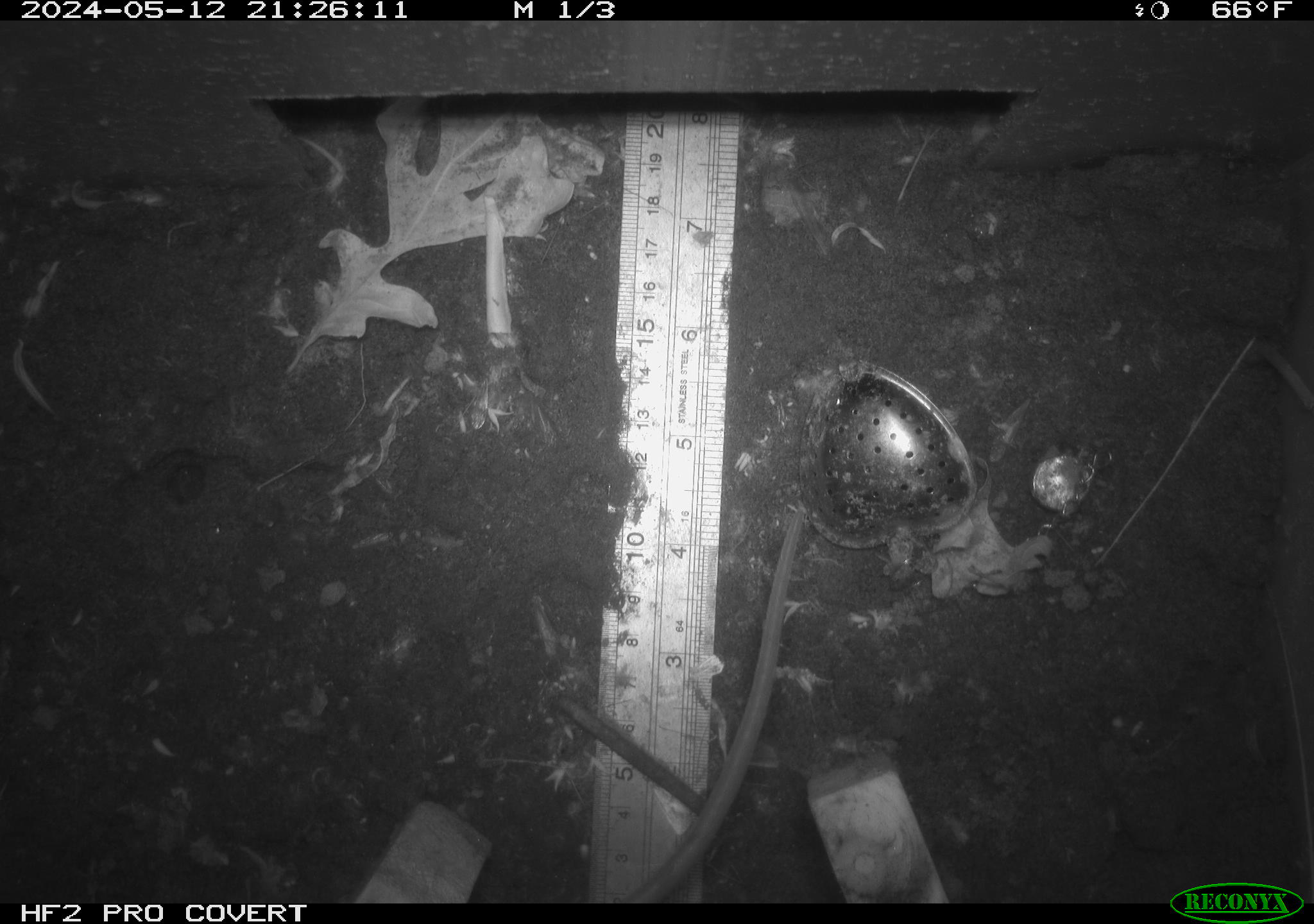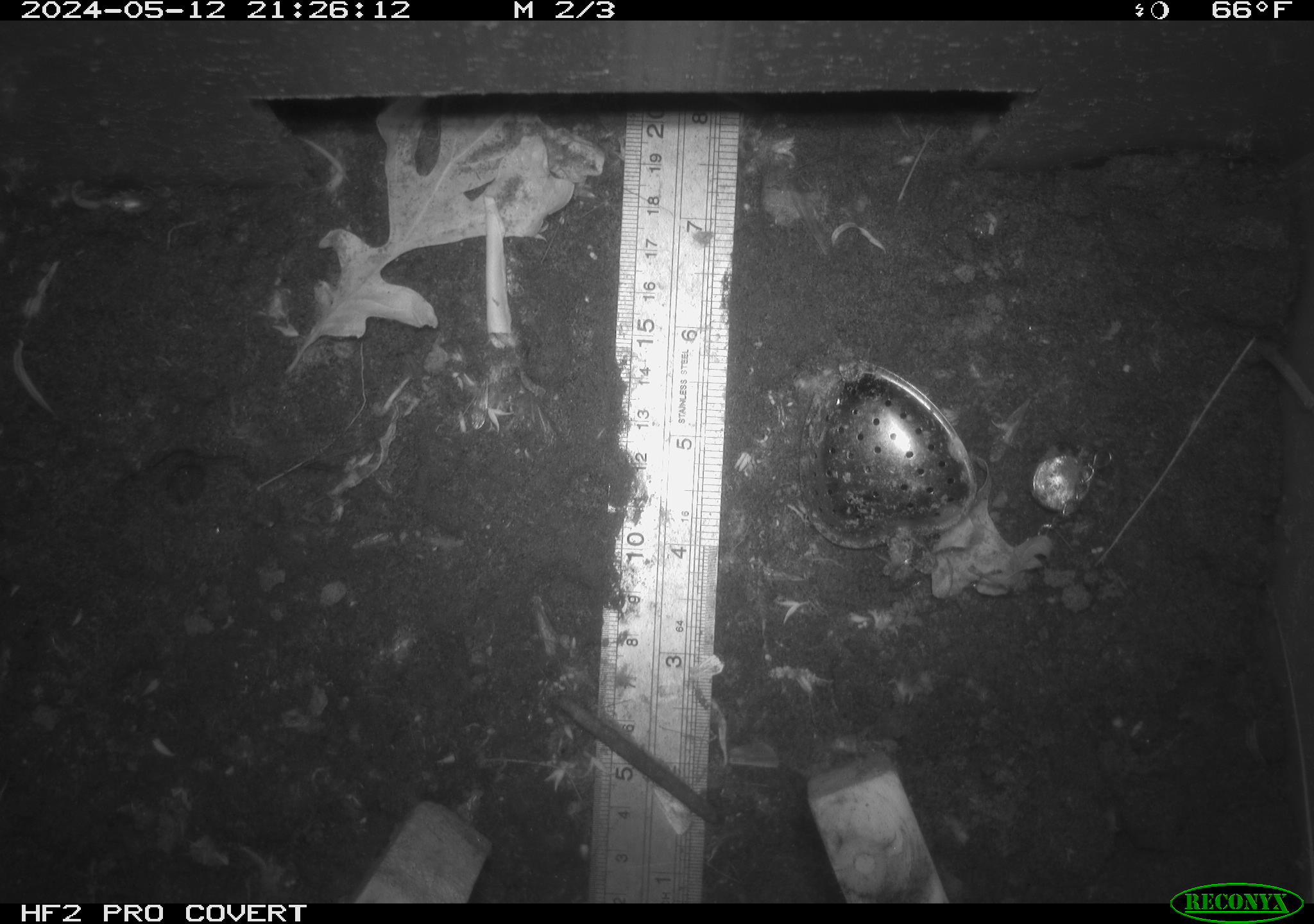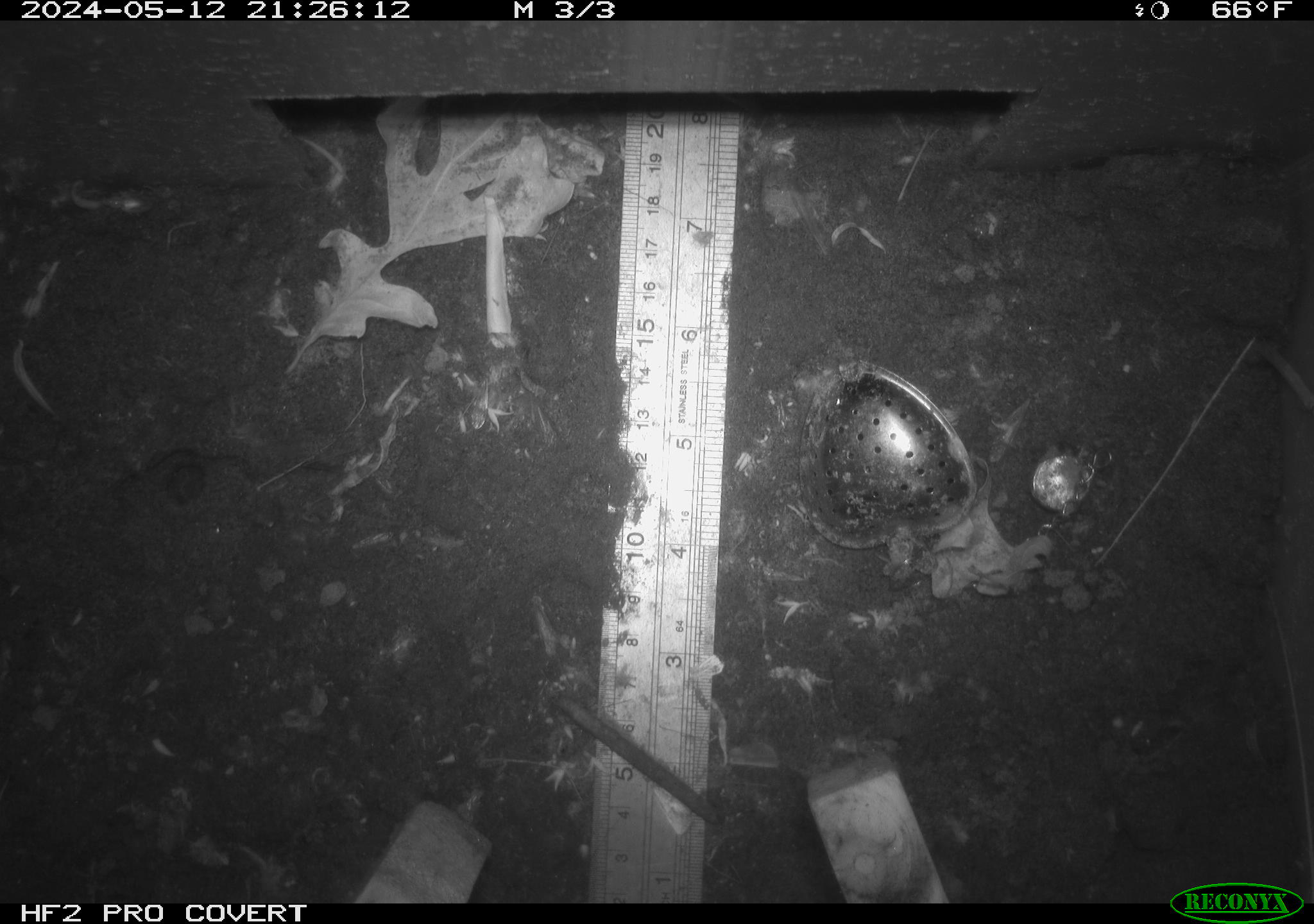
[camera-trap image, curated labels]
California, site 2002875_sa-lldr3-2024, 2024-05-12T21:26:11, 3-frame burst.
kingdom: Animalia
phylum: Chordata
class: Mammalia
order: Rodentia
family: Muridae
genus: Rattus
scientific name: Rattus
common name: rat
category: rattus species